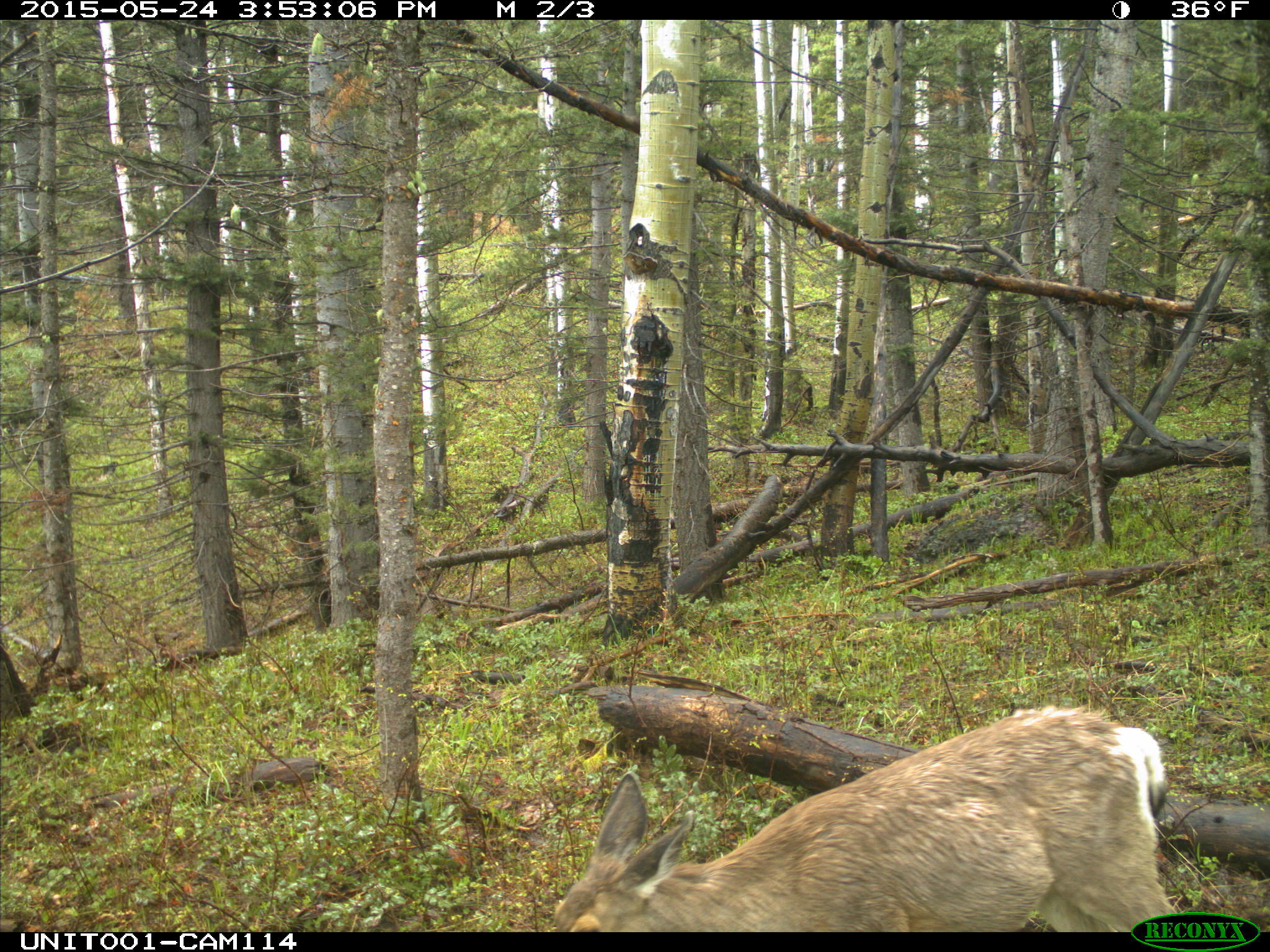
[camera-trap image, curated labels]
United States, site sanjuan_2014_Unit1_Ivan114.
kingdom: Animalia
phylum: Chordata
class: Mammalia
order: Artiodactyla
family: Cervidae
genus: Odocoileus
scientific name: Odocoileus hemionus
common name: mule deer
Odocoileus hemionus (mule deer).